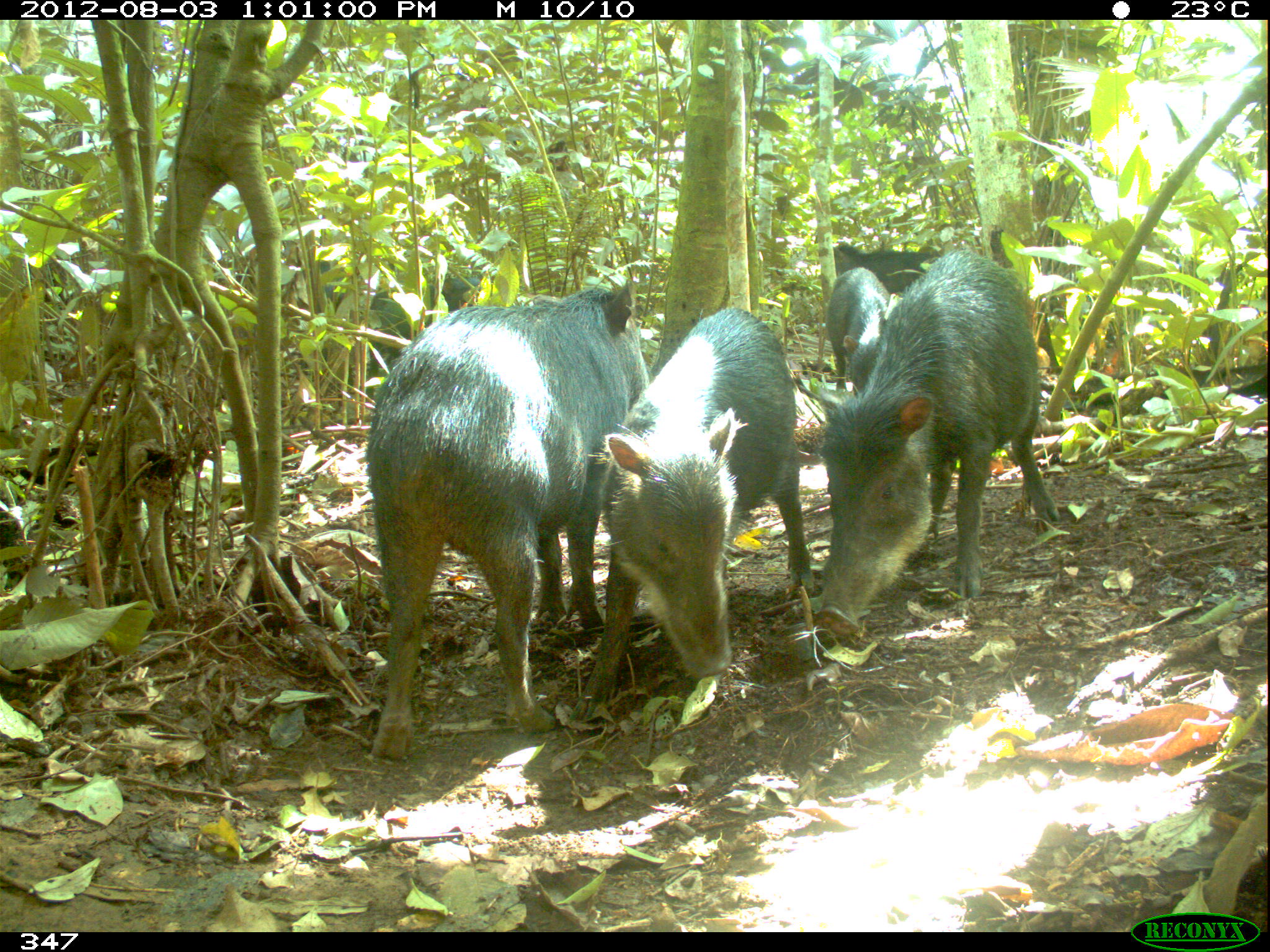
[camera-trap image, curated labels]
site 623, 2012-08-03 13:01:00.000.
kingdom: Animalia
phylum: Chordata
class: Mammalia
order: Artiodactyla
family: Tayassuidae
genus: Tayassu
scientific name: Tayassu pecari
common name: white-lipped peccary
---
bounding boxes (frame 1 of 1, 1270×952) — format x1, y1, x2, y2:
tayassu pecari: 360, 273, 642, 759; 799, 247, 1059, 639; 568, 307, 811, 721; 306, 251, 483, 401; 818, 264, 892, 393; 824, 240, 936, 301